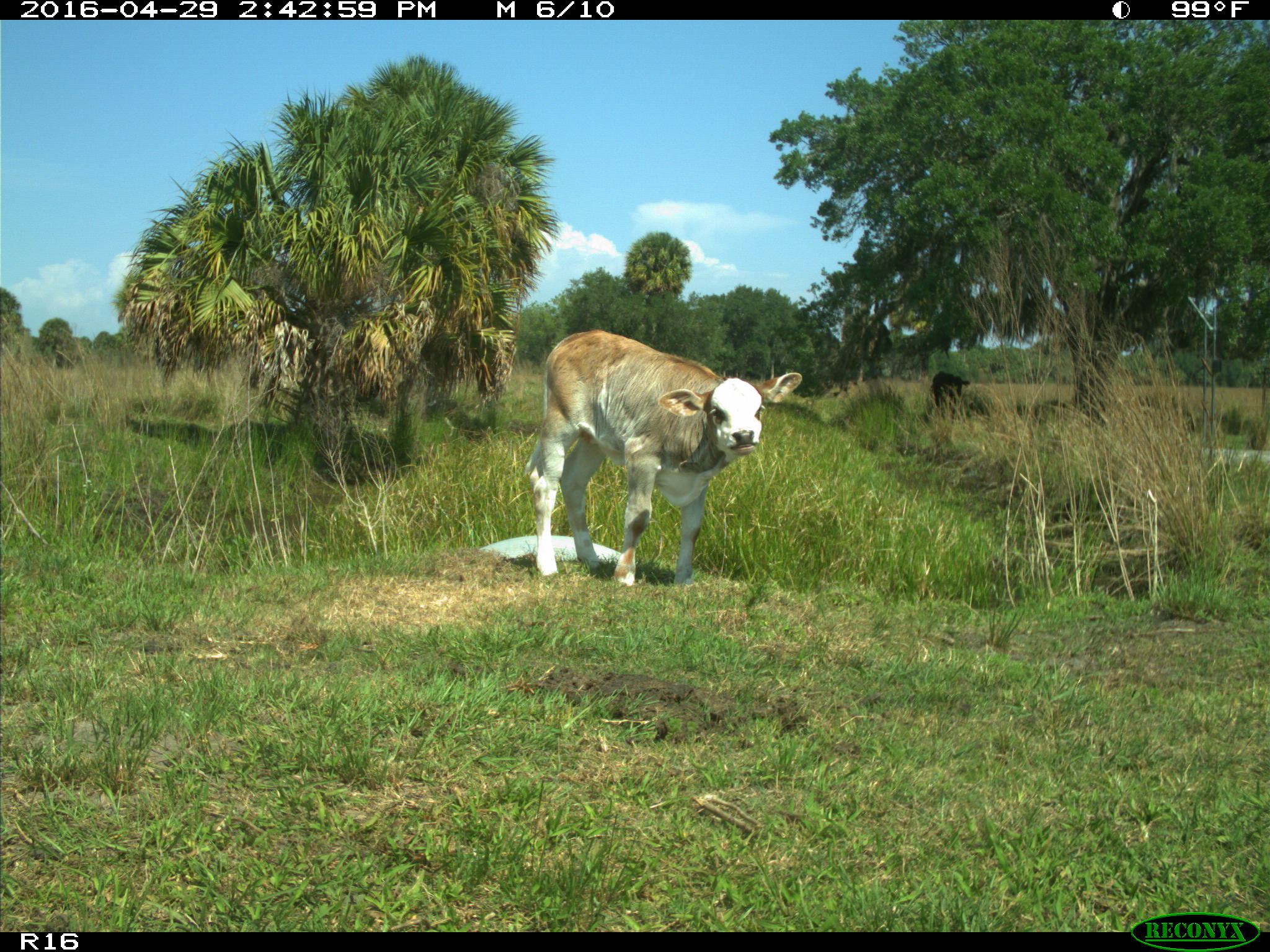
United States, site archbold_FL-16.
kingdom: Animalia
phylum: Chordata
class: Mammalia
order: Artiodactyla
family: Bovidae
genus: Bos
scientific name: Bos taurus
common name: domestic cow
Bos taurus (domestic cow).